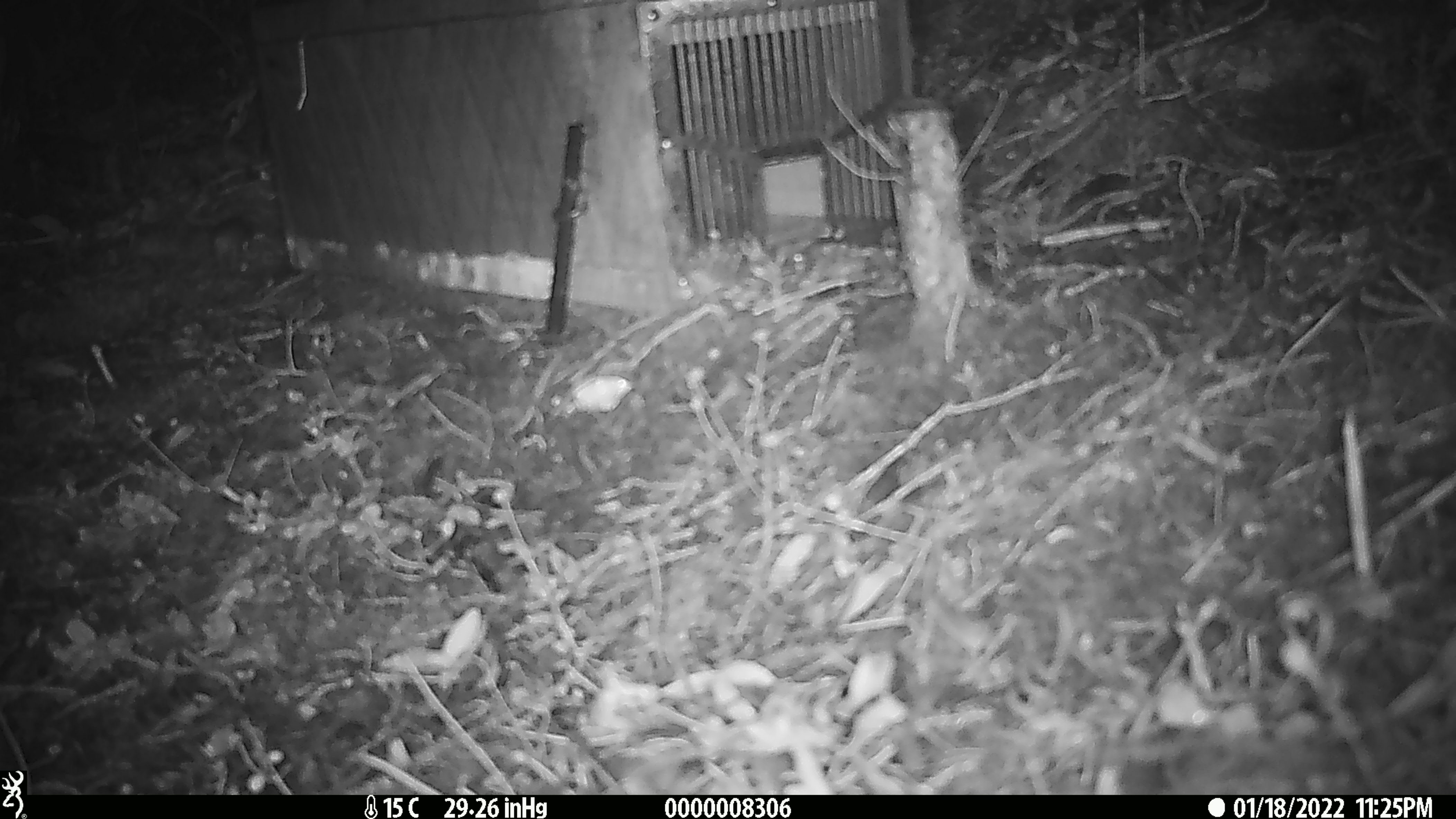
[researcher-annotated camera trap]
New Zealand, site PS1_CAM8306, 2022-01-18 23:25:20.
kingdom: Animalia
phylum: Chordata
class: Mammalia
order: Rodentia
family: Muridae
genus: Mus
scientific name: Mus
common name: mouse